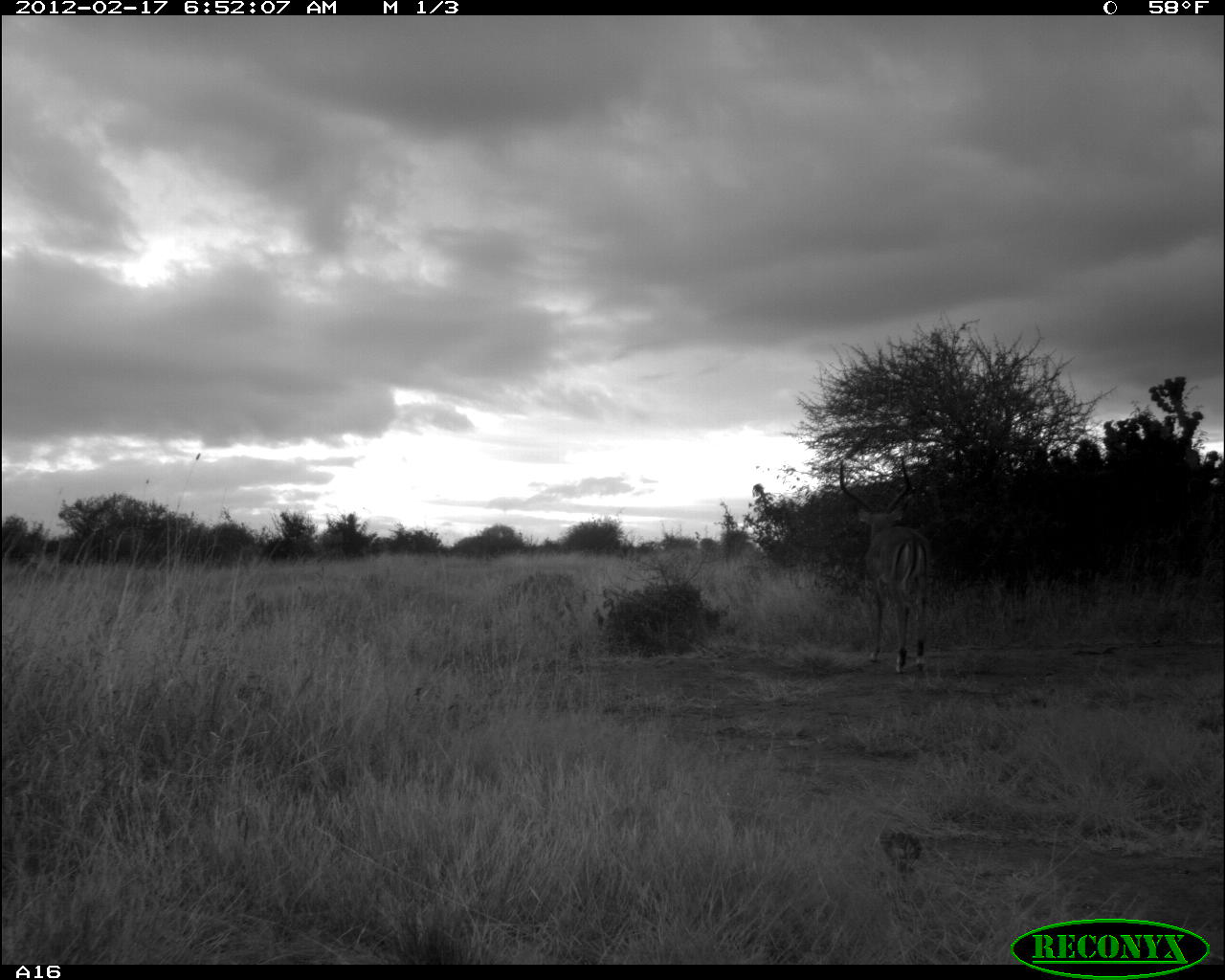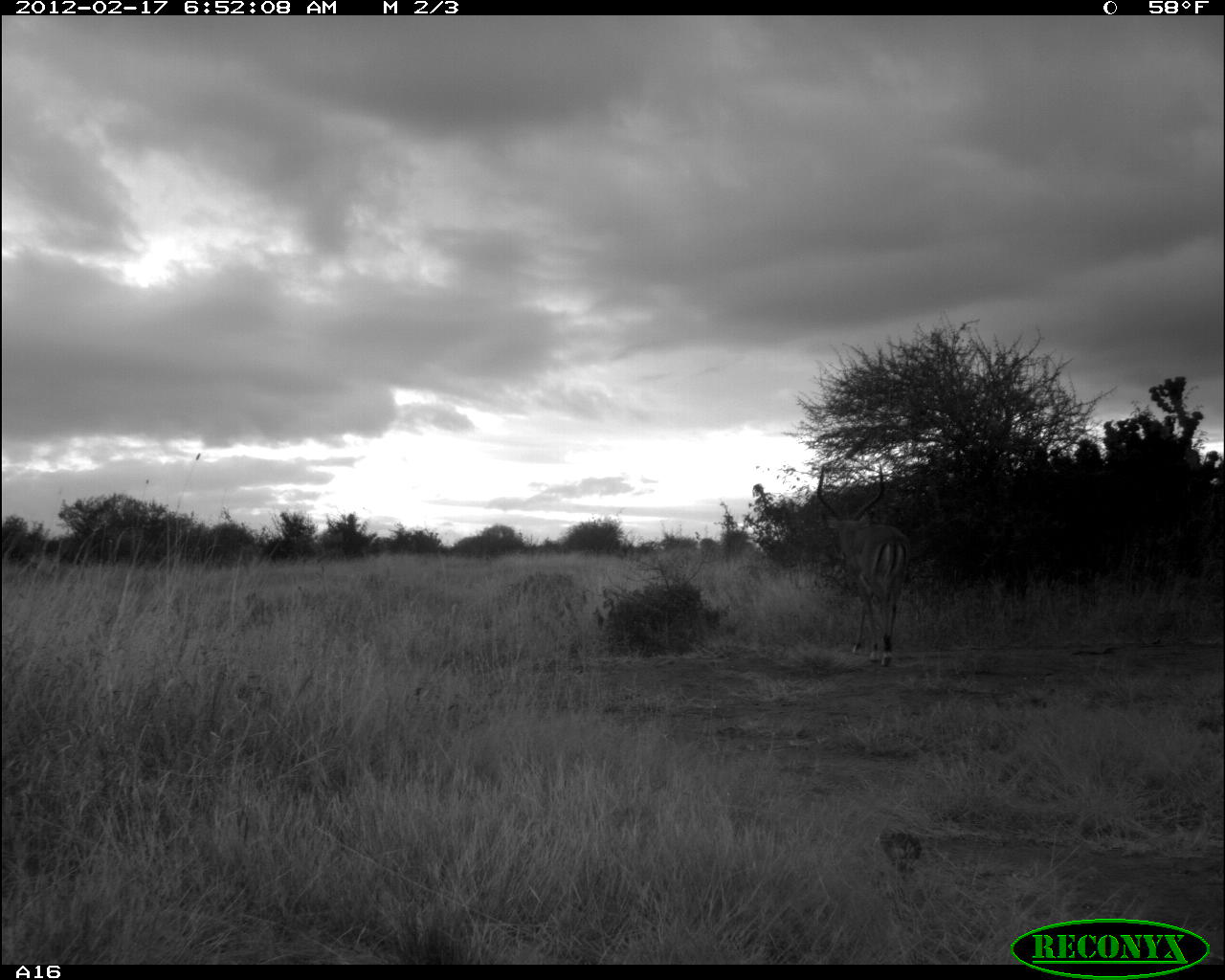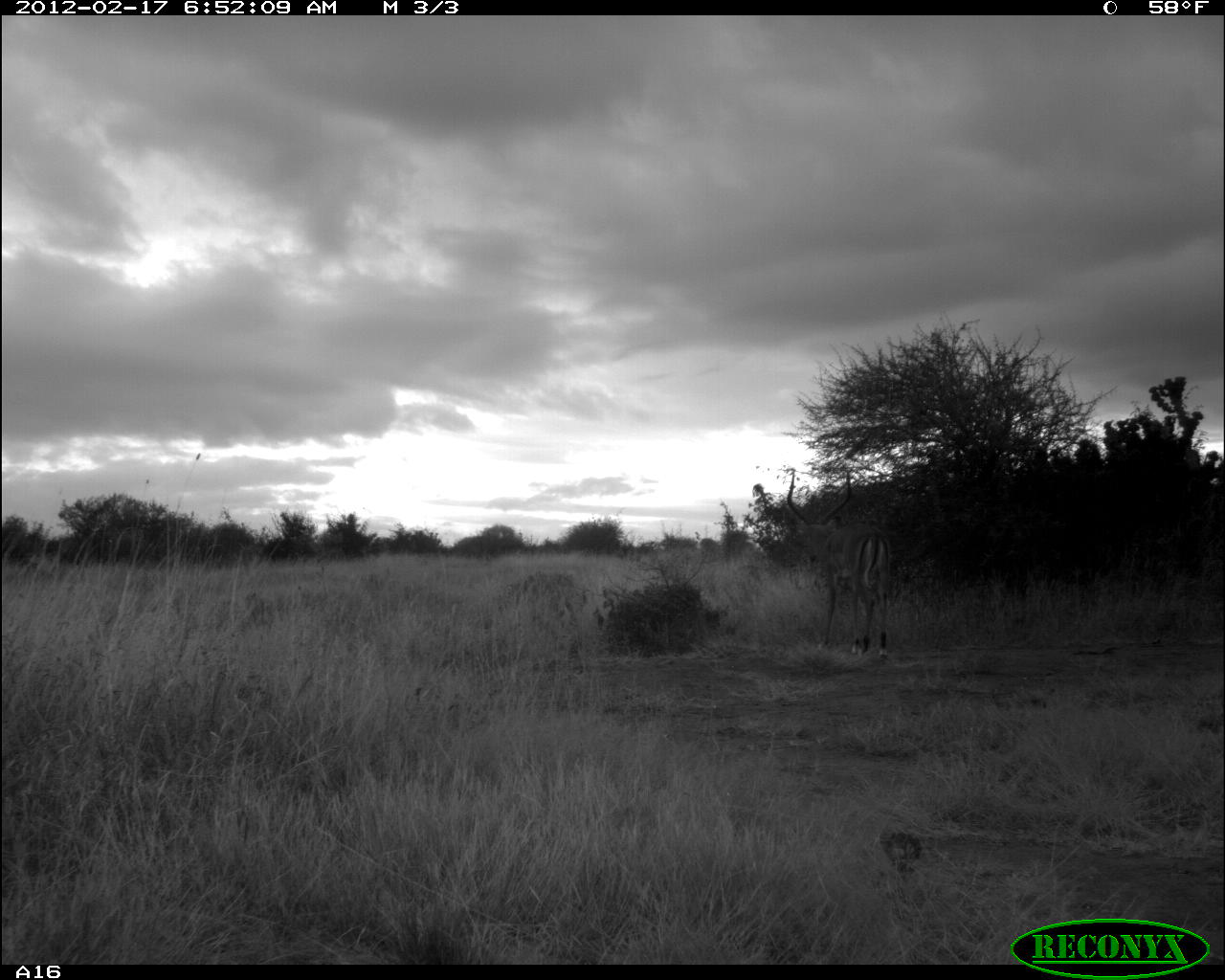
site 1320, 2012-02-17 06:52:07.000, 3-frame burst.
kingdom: Animalia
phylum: Chordata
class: Mammalia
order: Artiodactyla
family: Bovidae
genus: Aepyceros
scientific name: Aepyceros melampus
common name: impala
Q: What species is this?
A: Aepyceros melampus (impala).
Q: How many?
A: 1.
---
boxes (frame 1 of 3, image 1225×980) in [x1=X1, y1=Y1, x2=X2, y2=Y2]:
aepyceros melampus: [x1=840, y1=456, x2=929, y2=676]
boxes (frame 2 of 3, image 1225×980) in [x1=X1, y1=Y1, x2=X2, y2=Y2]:
aepyceros melampus: [x1=817, y1=463, x2=914, y2=666]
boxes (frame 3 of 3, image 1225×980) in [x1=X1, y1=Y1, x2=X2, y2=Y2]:
aepyceros melampus: [x1=787, y1=472, x2=892, y2=660]